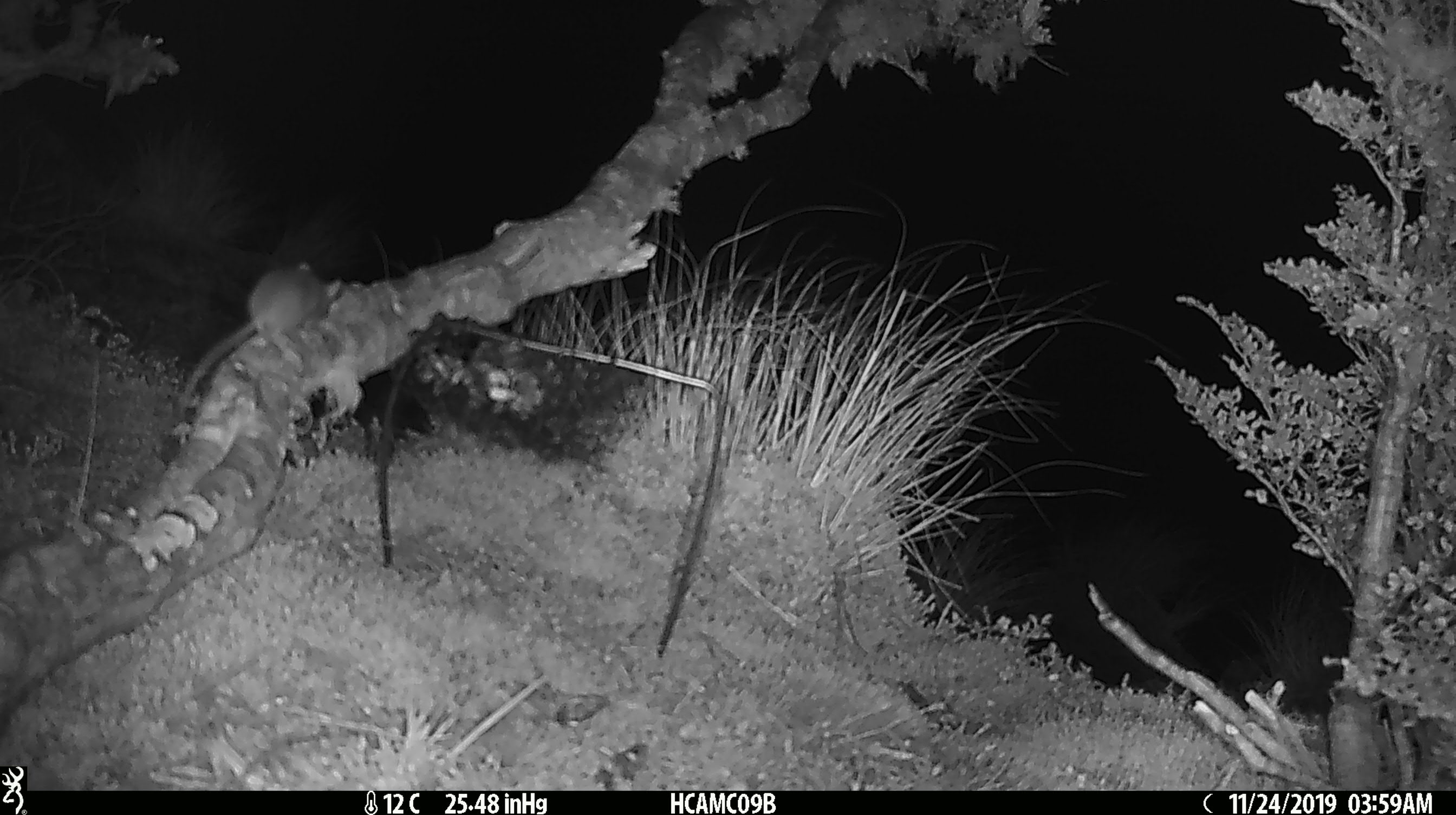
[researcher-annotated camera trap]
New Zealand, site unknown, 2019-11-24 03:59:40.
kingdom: Animalia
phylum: Chordata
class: Mammalia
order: Rodentia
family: Muridae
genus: Mus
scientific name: Mus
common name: mouse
Mouse (Mus).